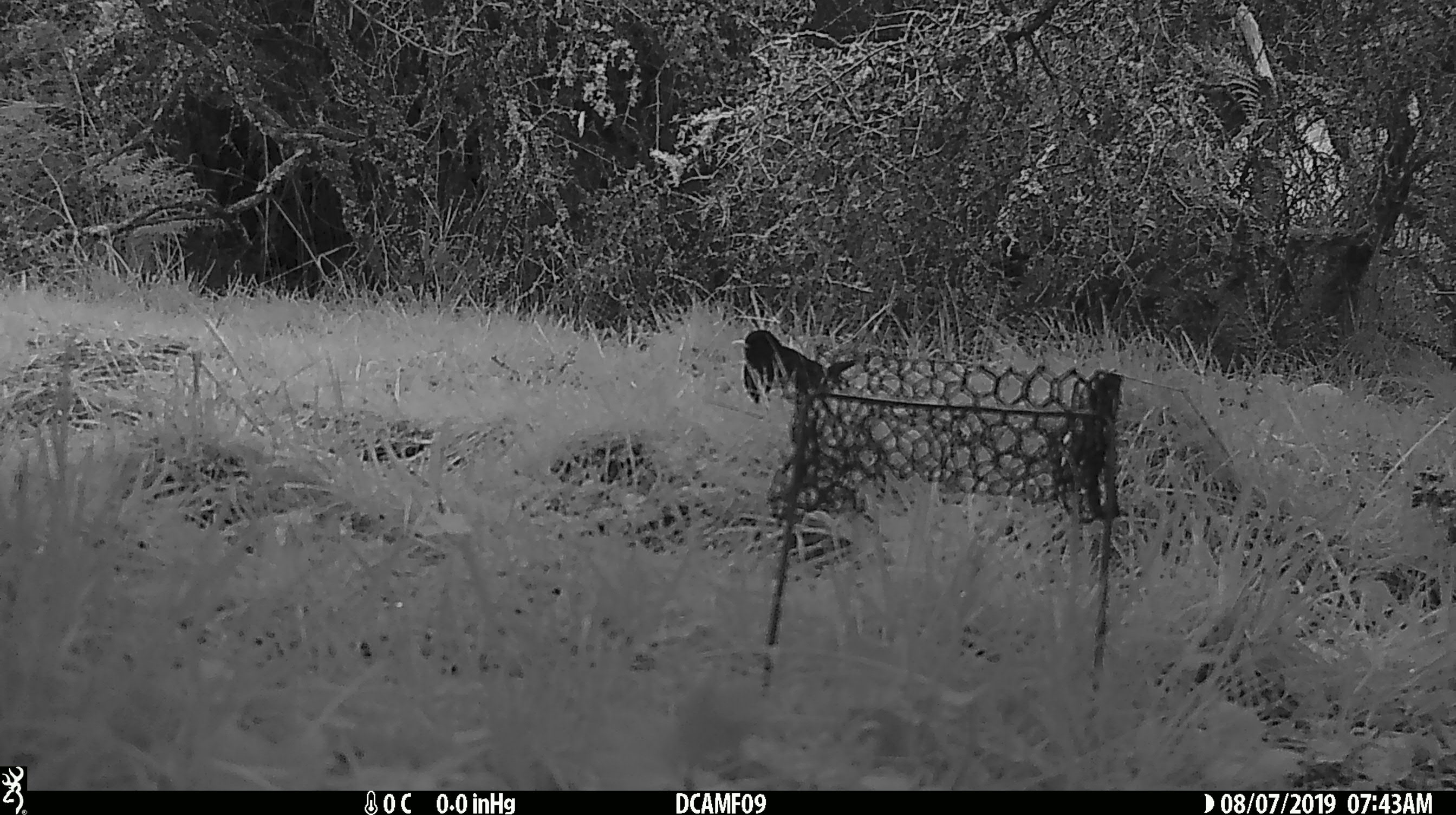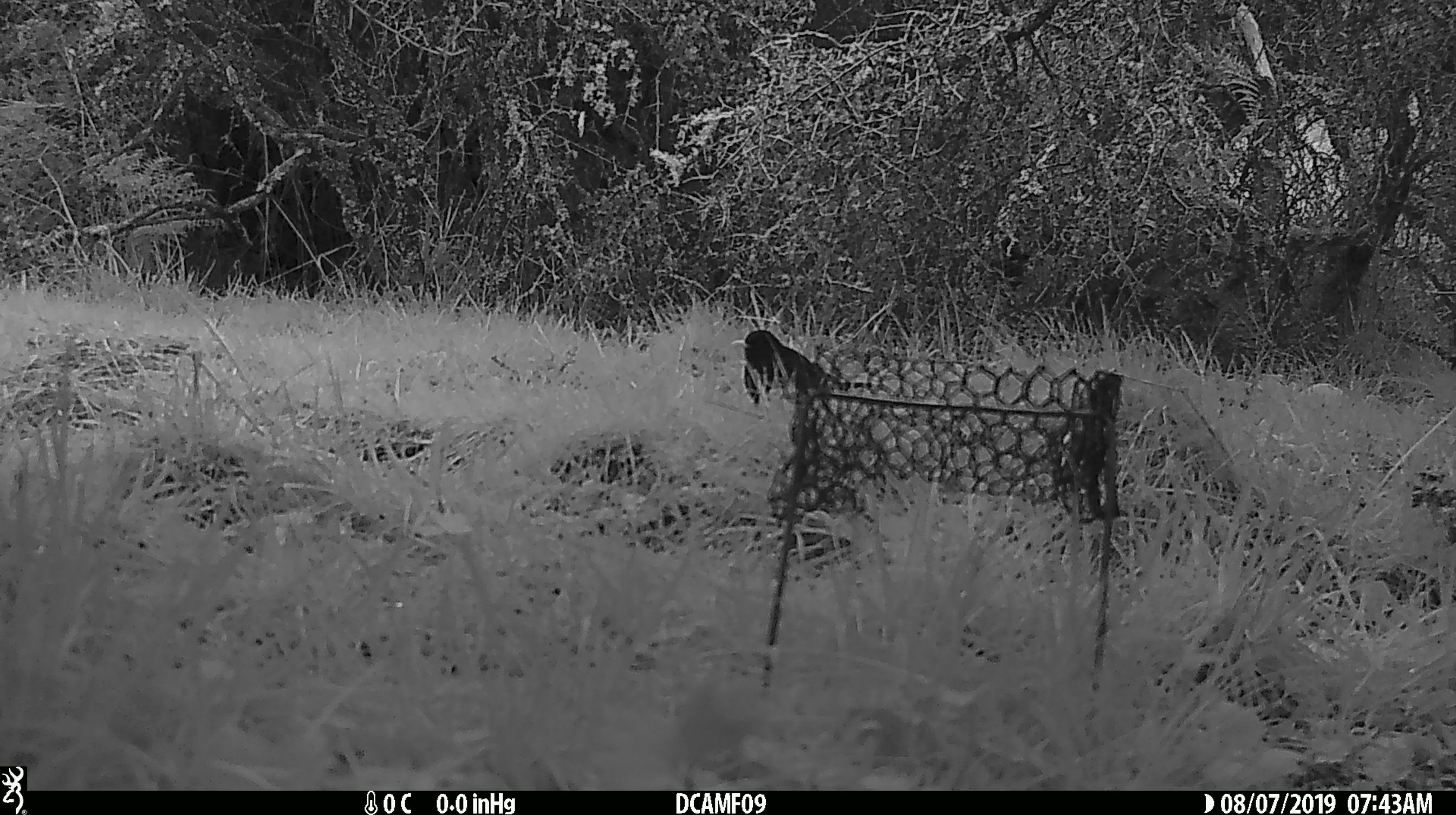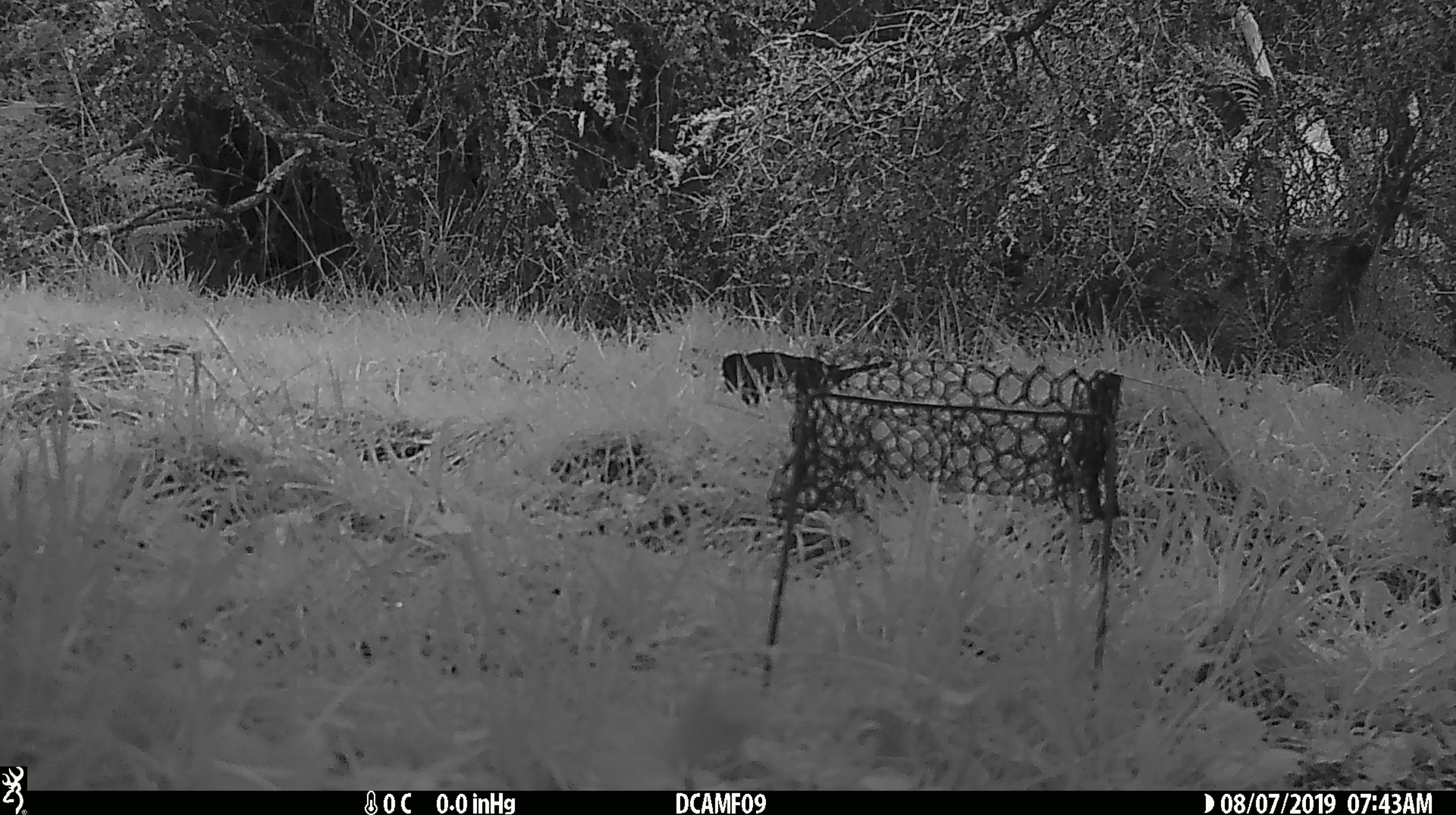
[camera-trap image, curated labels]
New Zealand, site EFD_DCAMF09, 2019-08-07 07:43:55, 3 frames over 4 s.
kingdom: Animalia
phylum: Chordata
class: Aves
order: Passeriformes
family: Turdidae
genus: Turdus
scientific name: Turdus merula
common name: eurasian blackbird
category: blackbird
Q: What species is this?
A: Blackbird (eurasian blackbird) (Turdus merula).